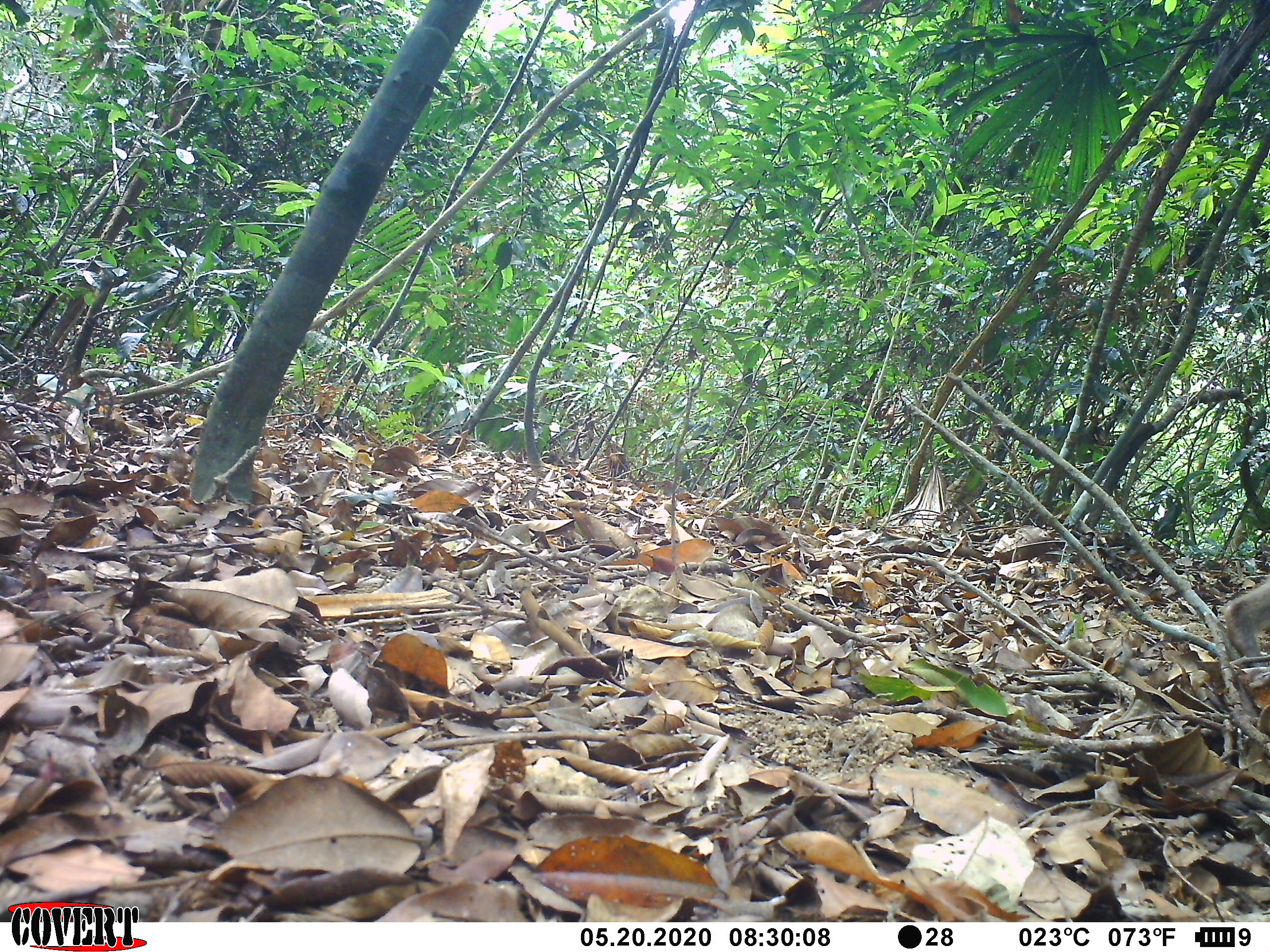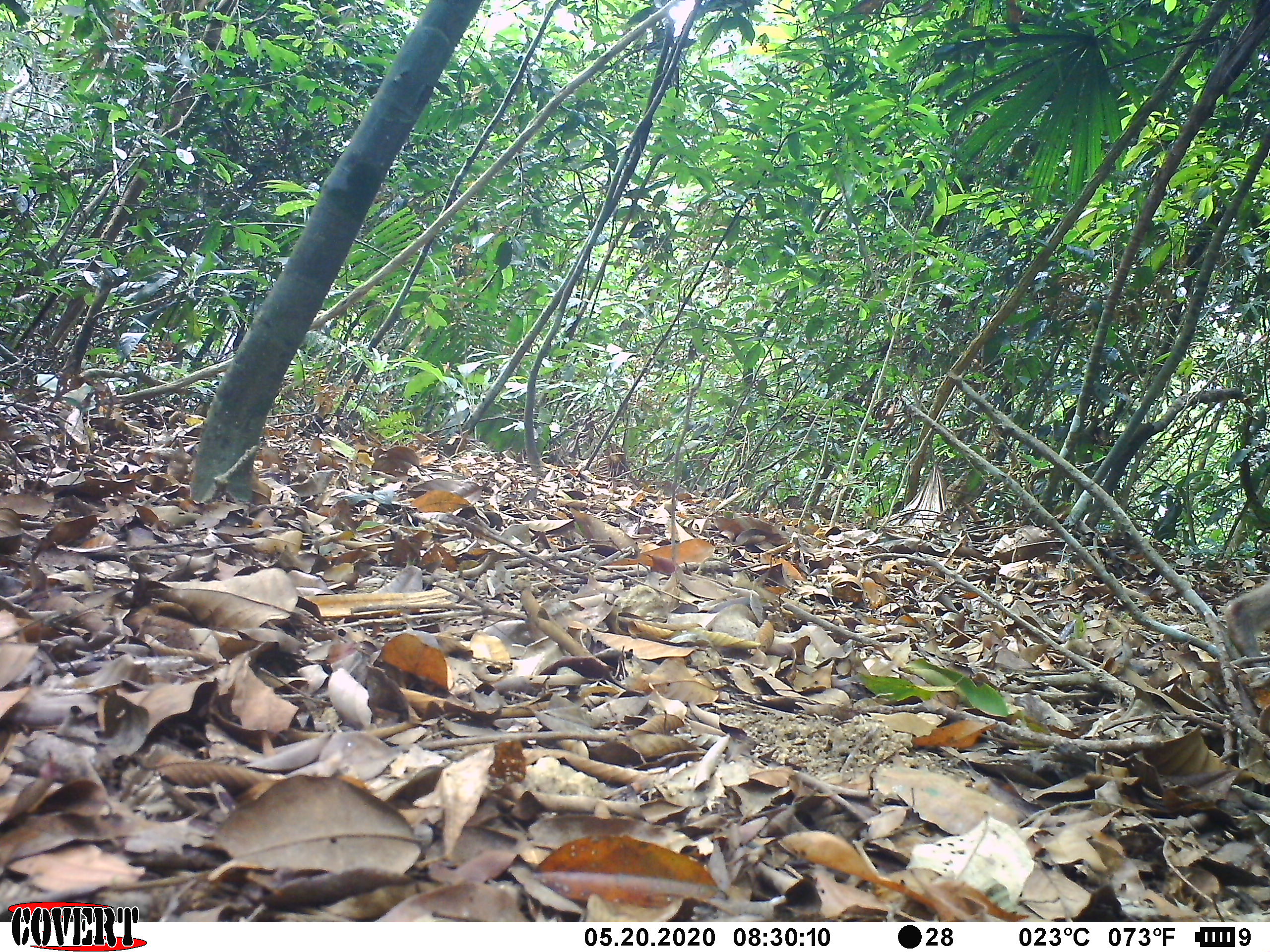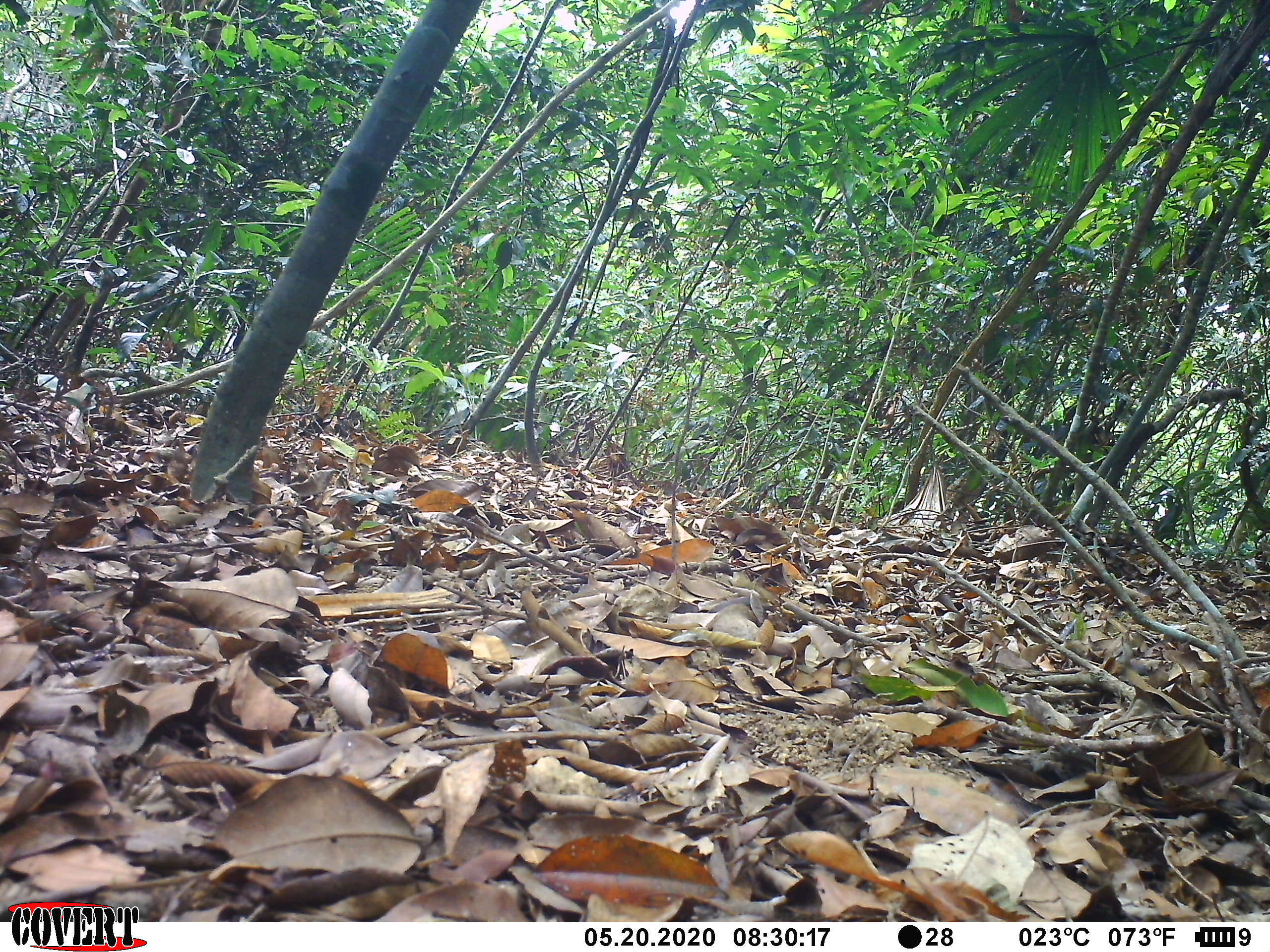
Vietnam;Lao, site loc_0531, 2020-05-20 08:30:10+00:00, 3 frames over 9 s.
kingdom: Animalia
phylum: Chordata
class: Mammalia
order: Primates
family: Cercopithecidae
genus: Macaca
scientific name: Macaca nemestrina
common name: pig-tailed macaque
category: pig tailed macaque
Pig tailed macaque (pig-tailed macaque) (Macaca nemestrina). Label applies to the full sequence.